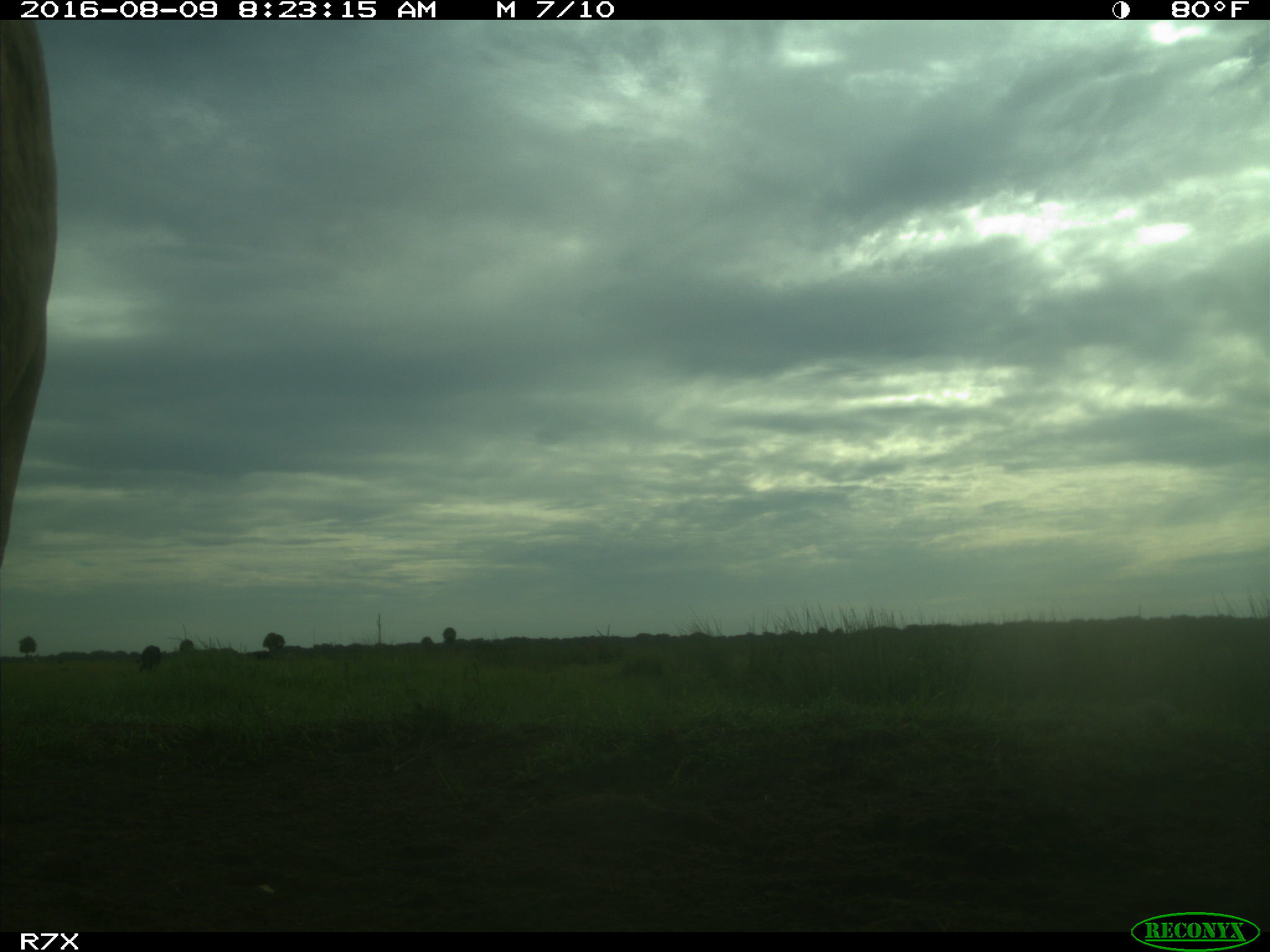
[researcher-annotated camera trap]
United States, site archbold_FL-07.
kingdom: Animalia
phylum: Chordata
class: Mammalia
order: Artiodactyla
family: Bovidae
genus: Bos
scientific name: Bos taurus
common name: domestic cow